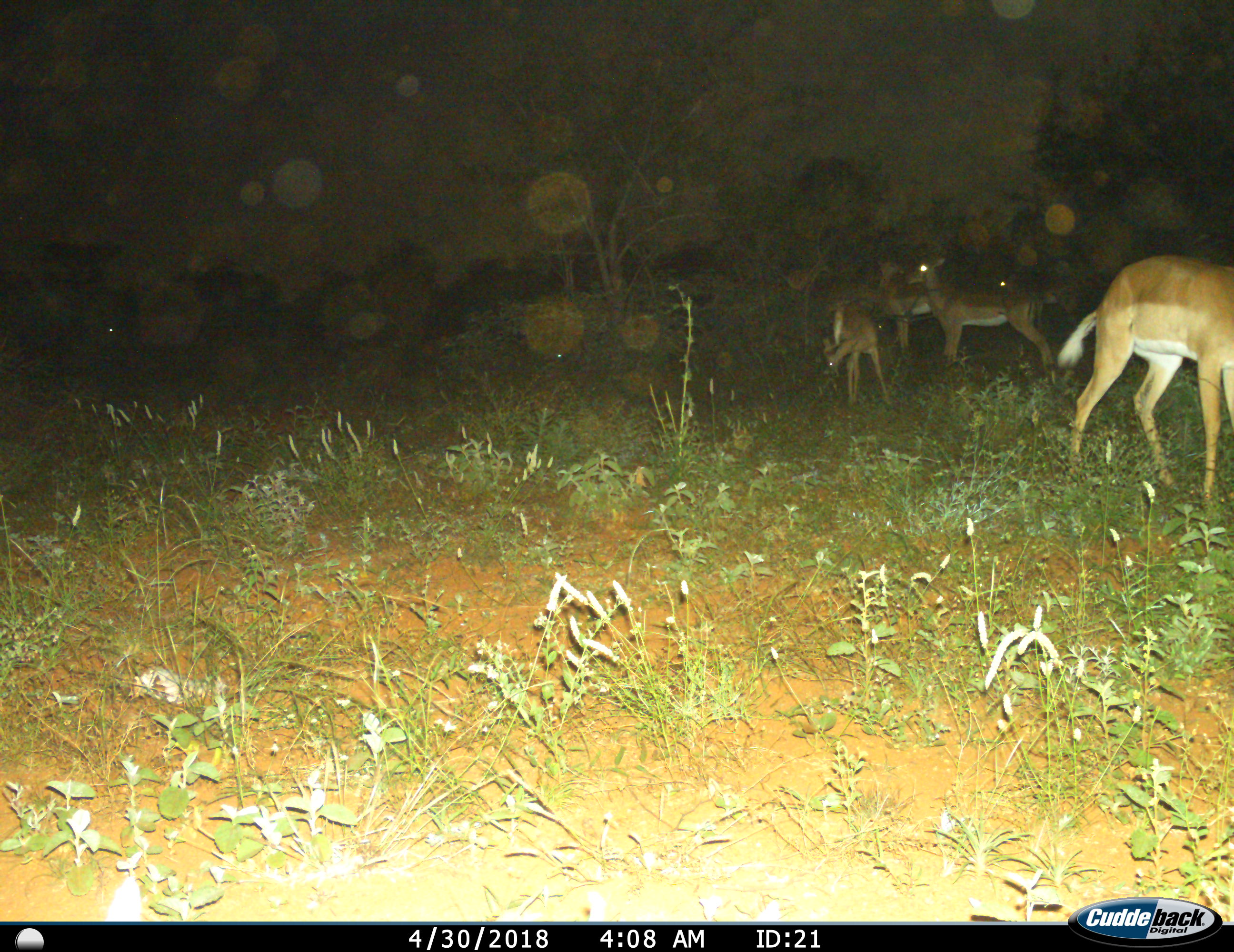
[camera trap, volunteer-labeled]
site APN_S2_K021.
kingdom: Animalia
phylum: Chordata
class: Mammalia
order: Artiodactyla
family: Bovidae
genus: Aepyceros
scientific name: Aepyceros melampus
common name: impala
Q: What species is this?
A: Impala (Aepyceros melampus).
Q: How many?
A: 5.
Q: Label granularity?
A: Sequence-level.